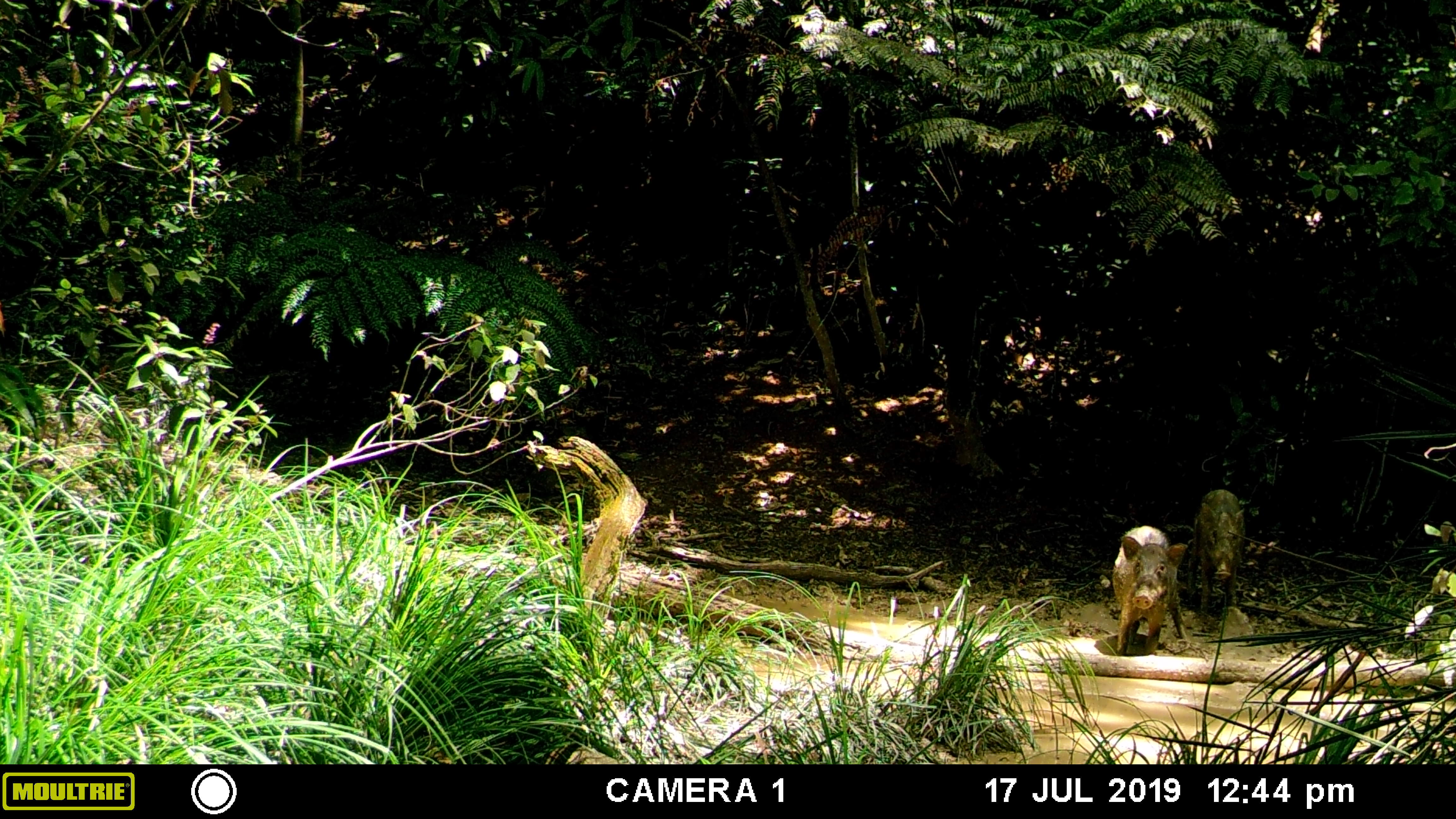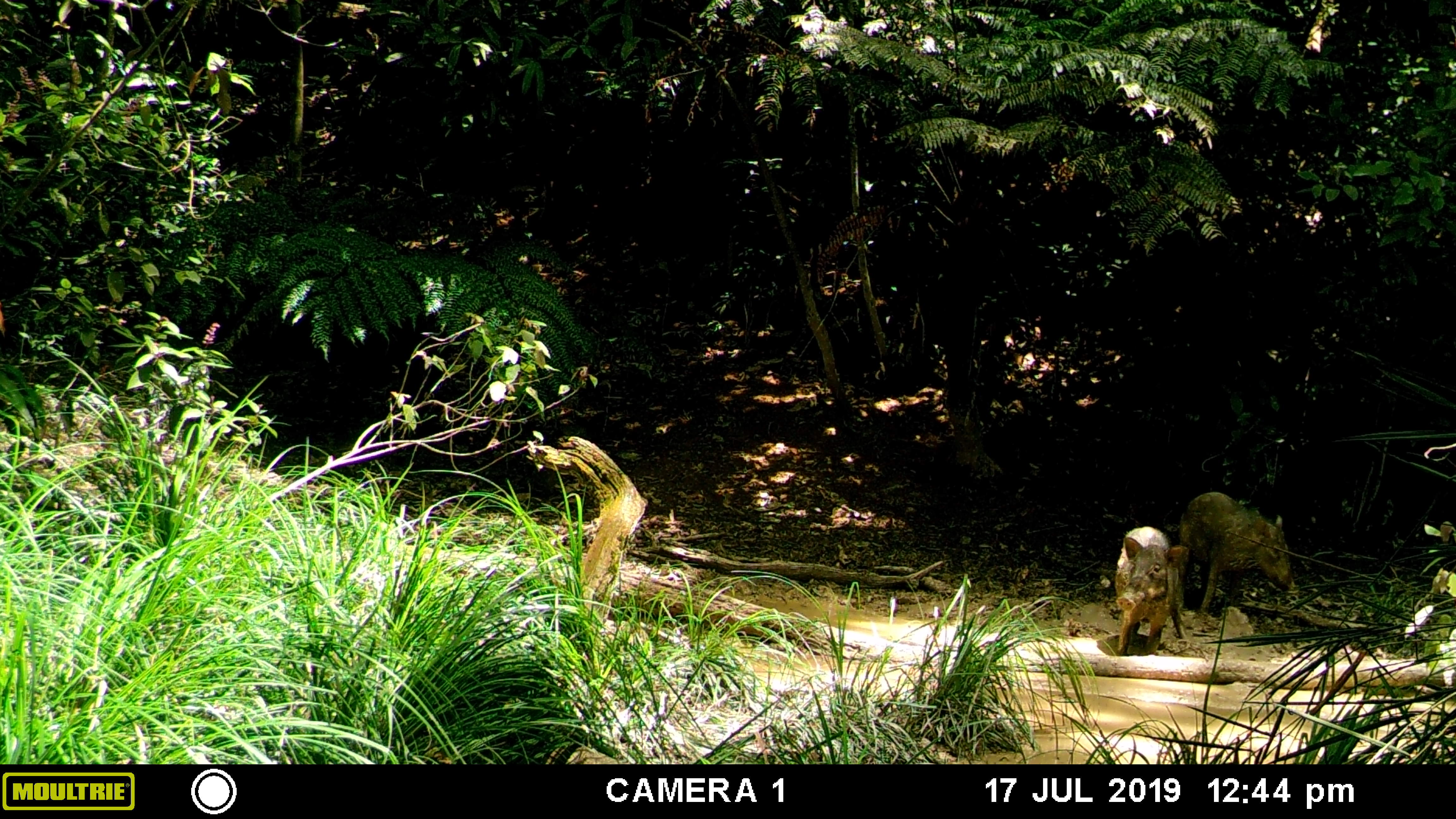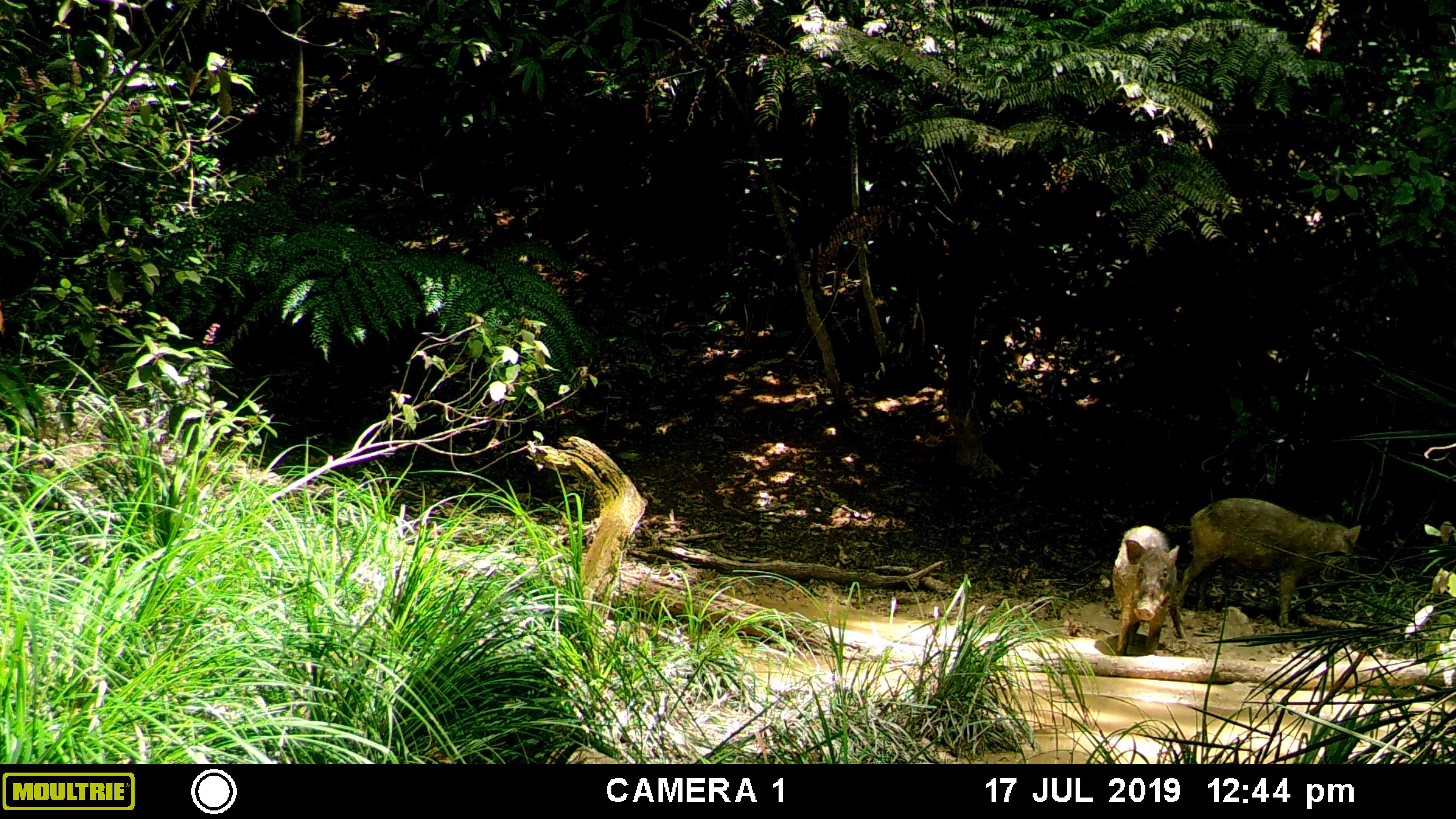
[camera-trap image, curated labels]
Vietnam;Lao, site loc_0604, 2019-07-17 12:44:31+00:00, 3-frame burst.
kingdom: Animalia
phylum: Chordata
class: Mammalia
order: Artiodactyla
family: Suidae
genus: Sus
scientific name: Sus scrofa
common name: eurasian wild pig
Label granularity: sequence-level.